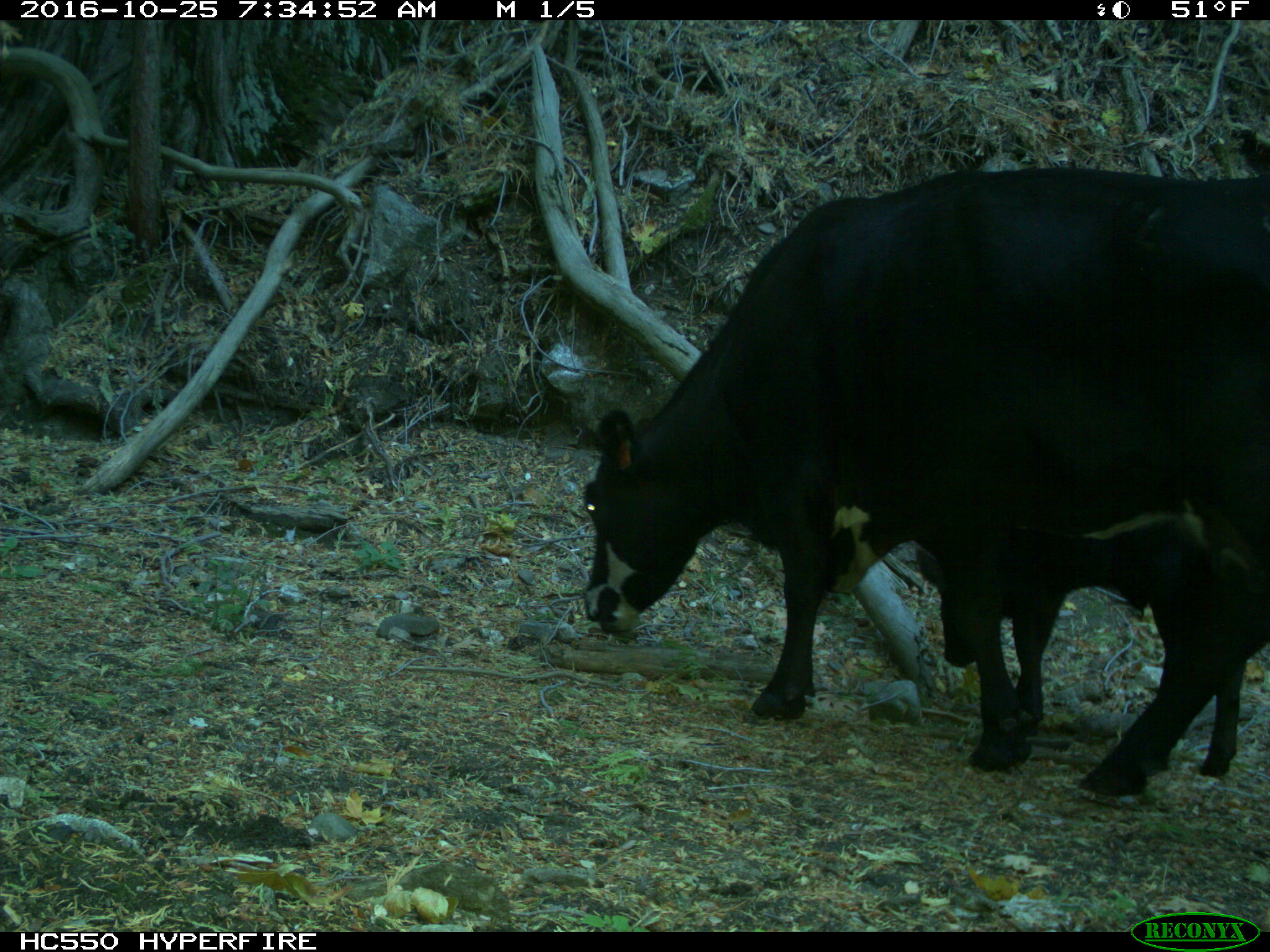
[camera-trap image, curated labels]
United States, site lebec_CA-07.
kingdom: Animalia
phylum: Chordata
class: Mammalia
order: Artiodactyla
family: Bovidae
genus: Bos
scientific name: Bos taurus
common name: domestic cow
Bos taurus (domestic cow).